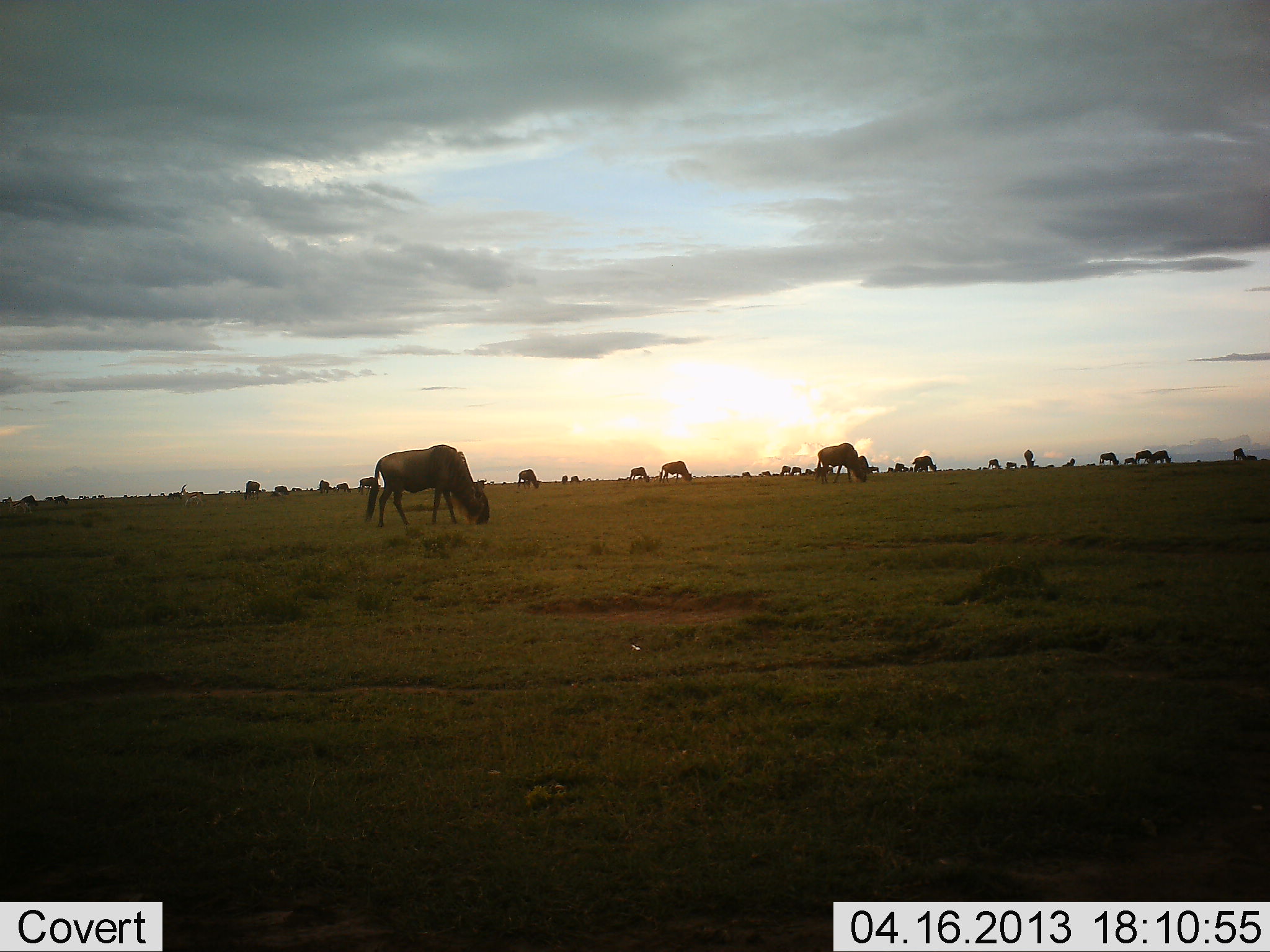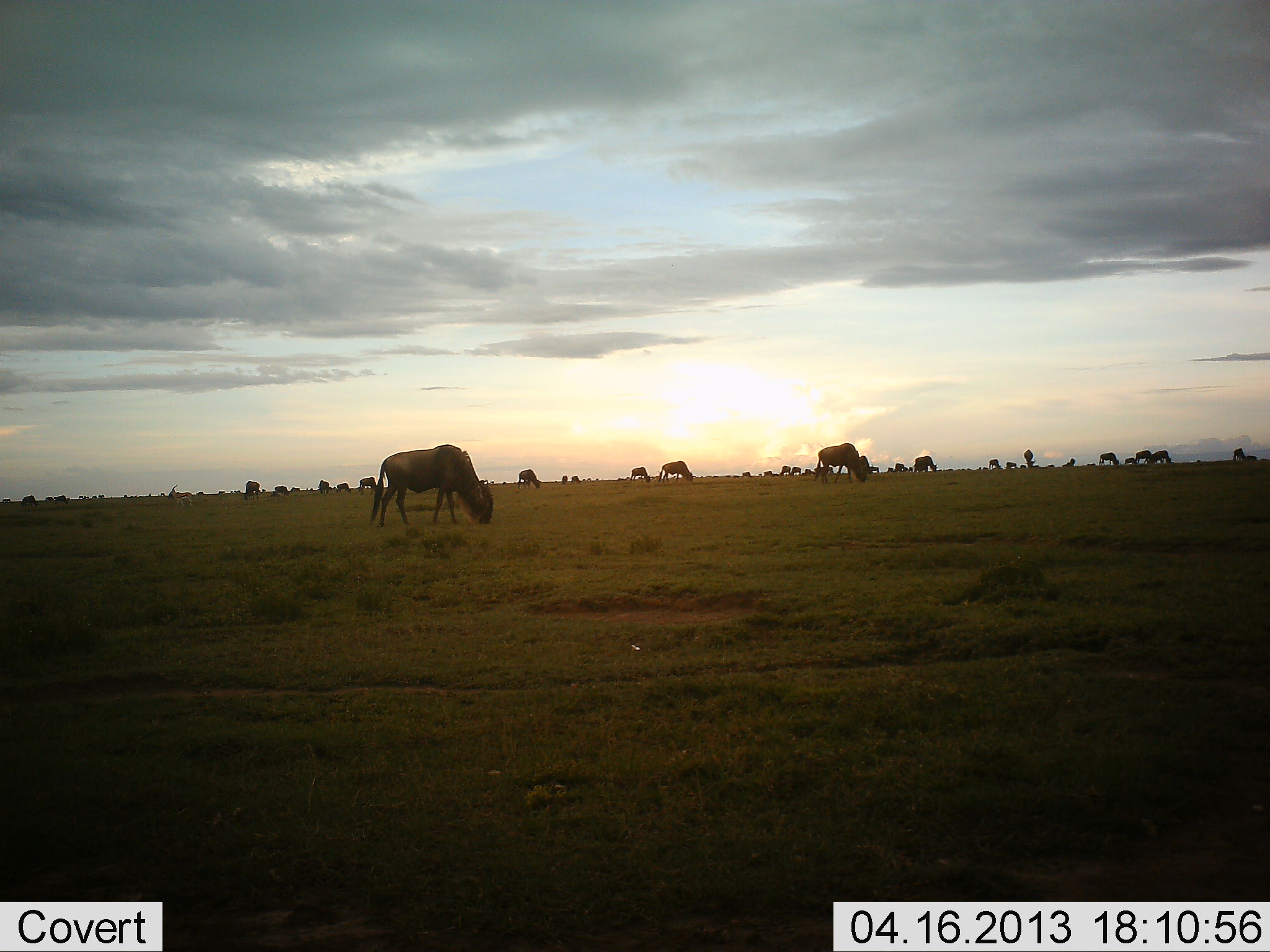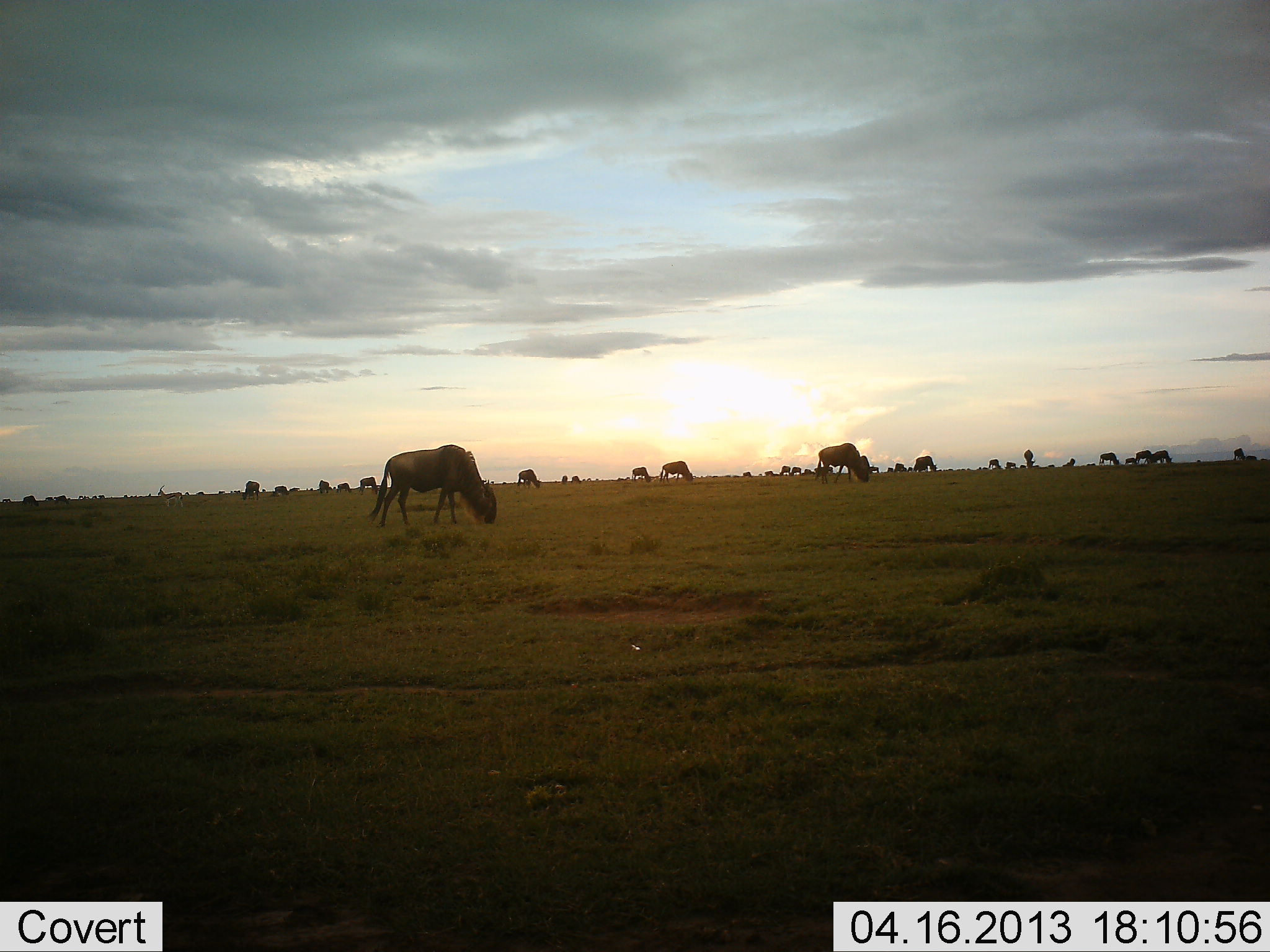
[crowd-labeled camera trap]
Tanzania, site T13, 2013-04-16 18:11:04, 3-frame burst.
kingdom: Animalia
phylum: Chordata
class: Mammalia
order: Artiodactyla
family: Bovidae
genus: Connochaetes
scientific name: Connochaetes taurinus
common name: blue wildebeest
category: wildebeest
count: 11-50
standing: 40%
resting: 0%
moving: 20%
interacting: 0%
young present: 0%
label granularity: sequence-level